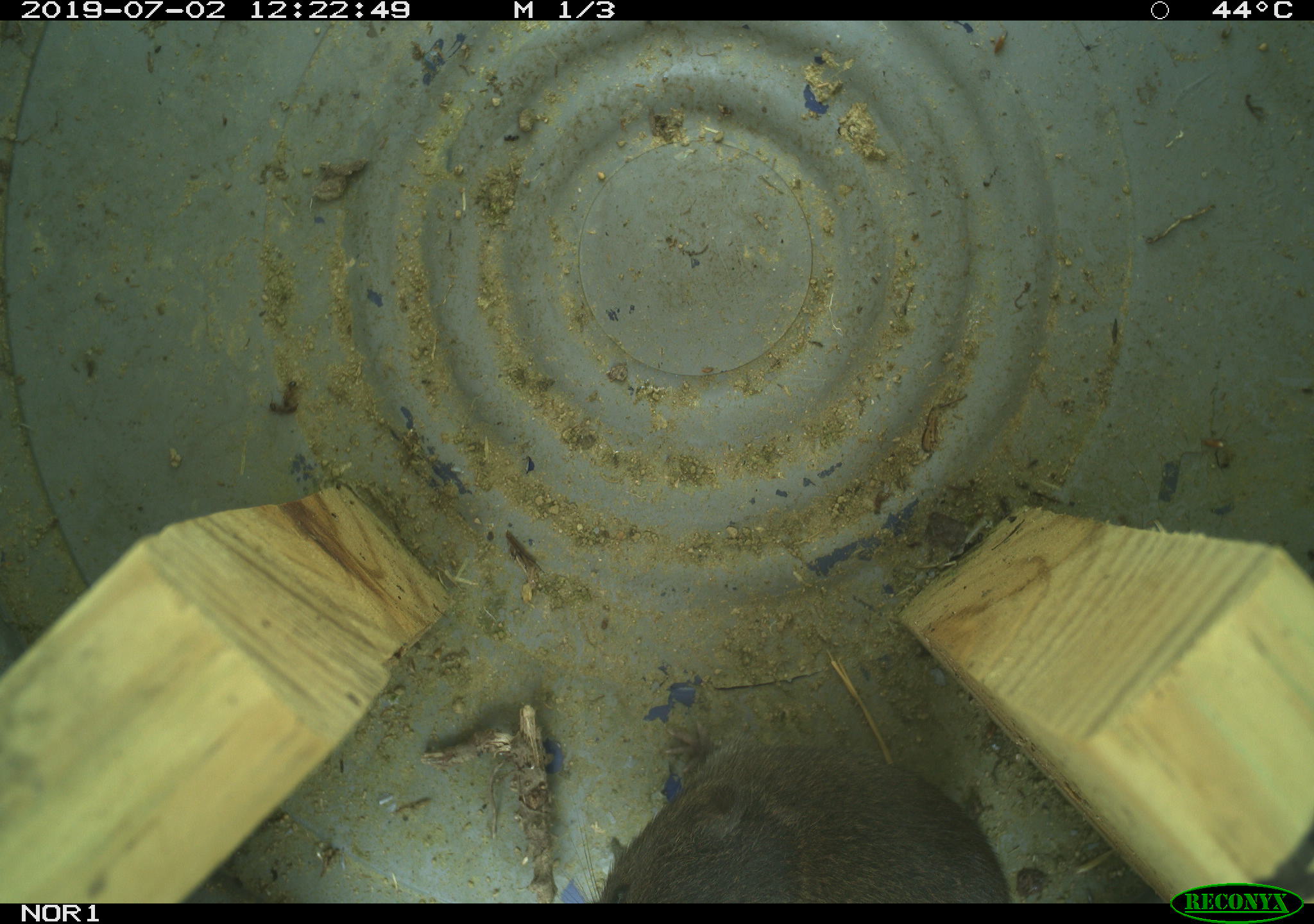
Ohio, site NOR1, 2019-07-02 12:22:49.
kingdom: Animalia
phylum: Chordata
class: Mammalia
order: Rodentia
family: Cricetidae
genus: Microtus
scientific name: Microtus pennsylvanicus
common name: meadow vole